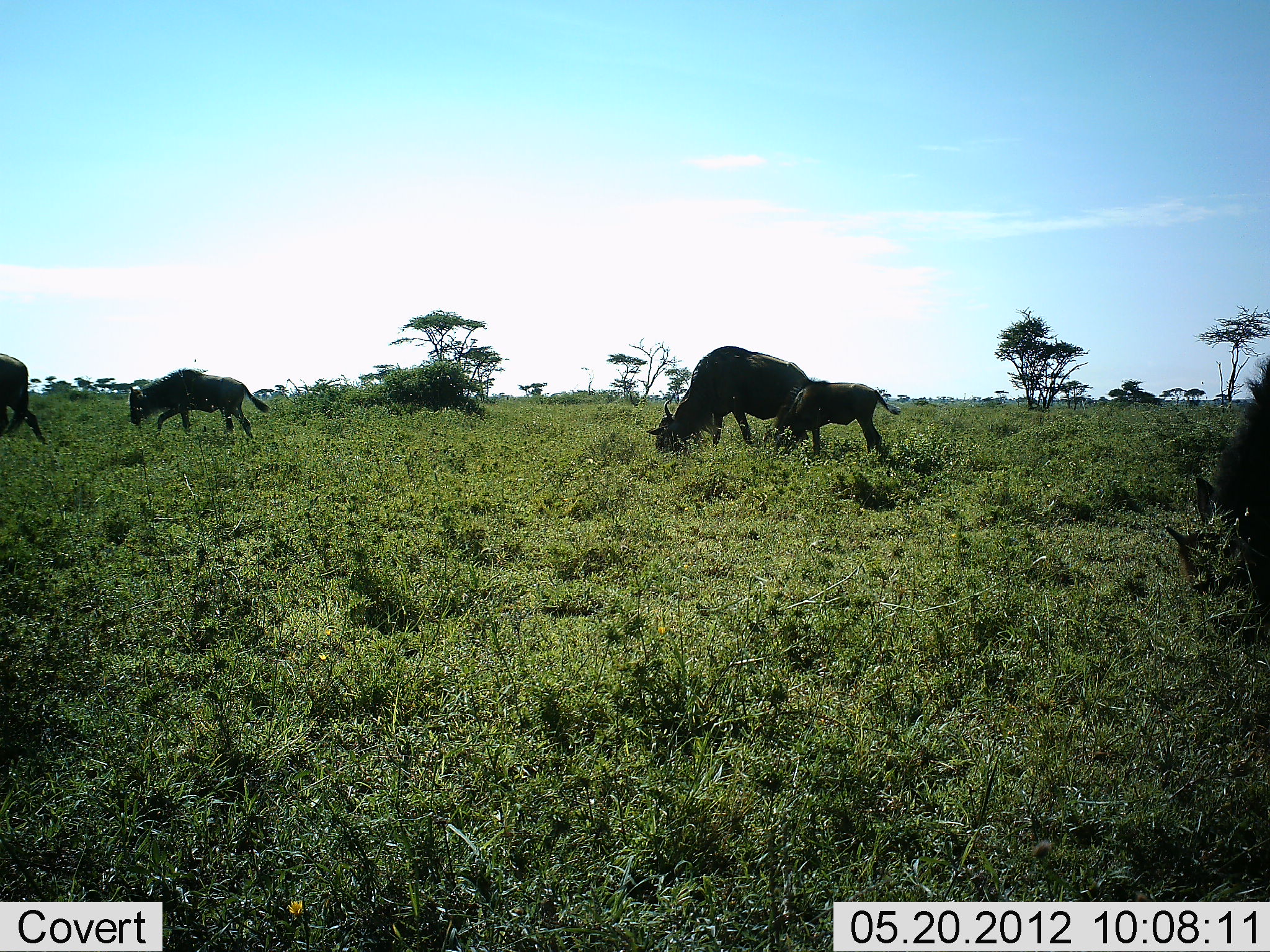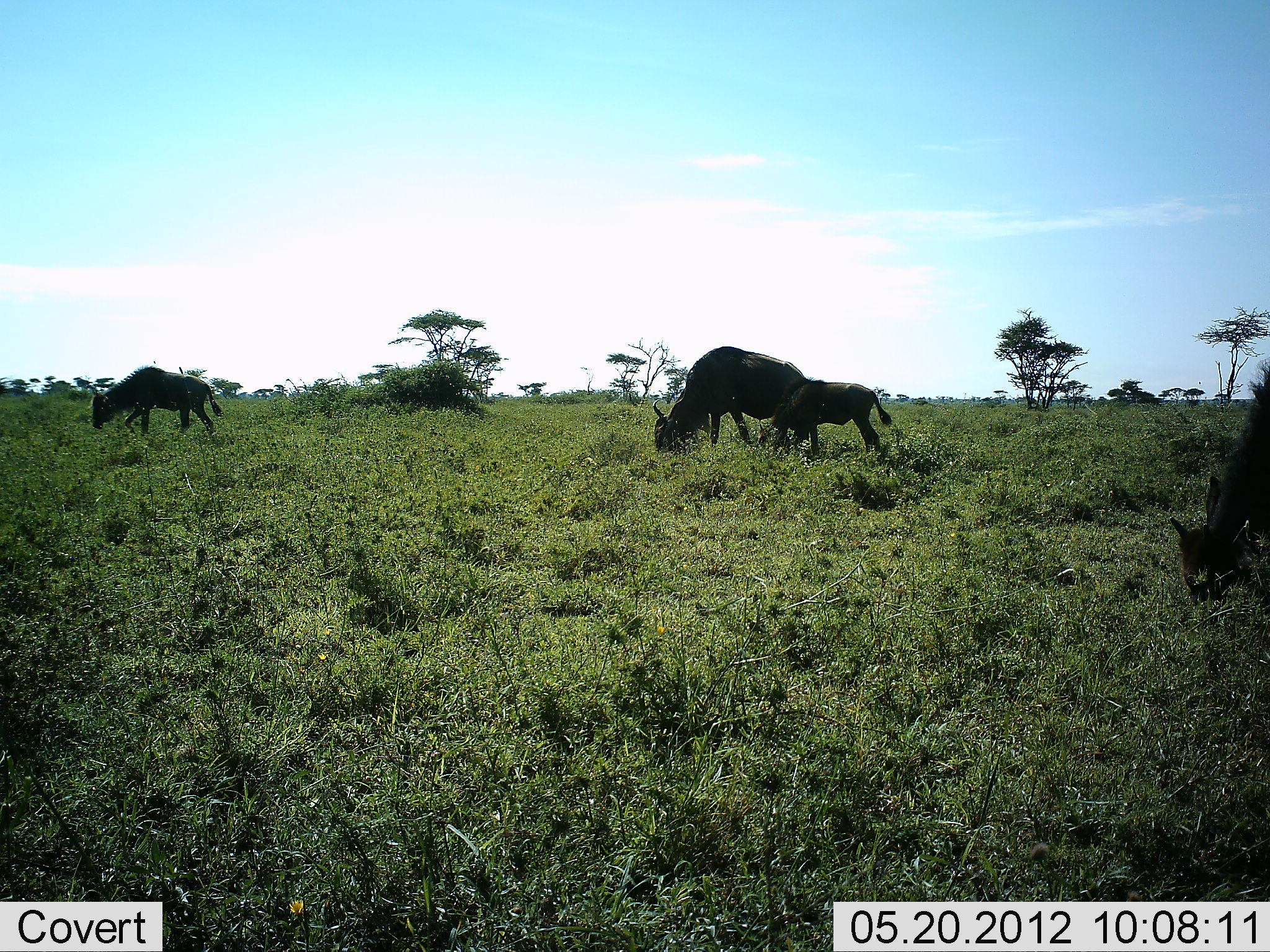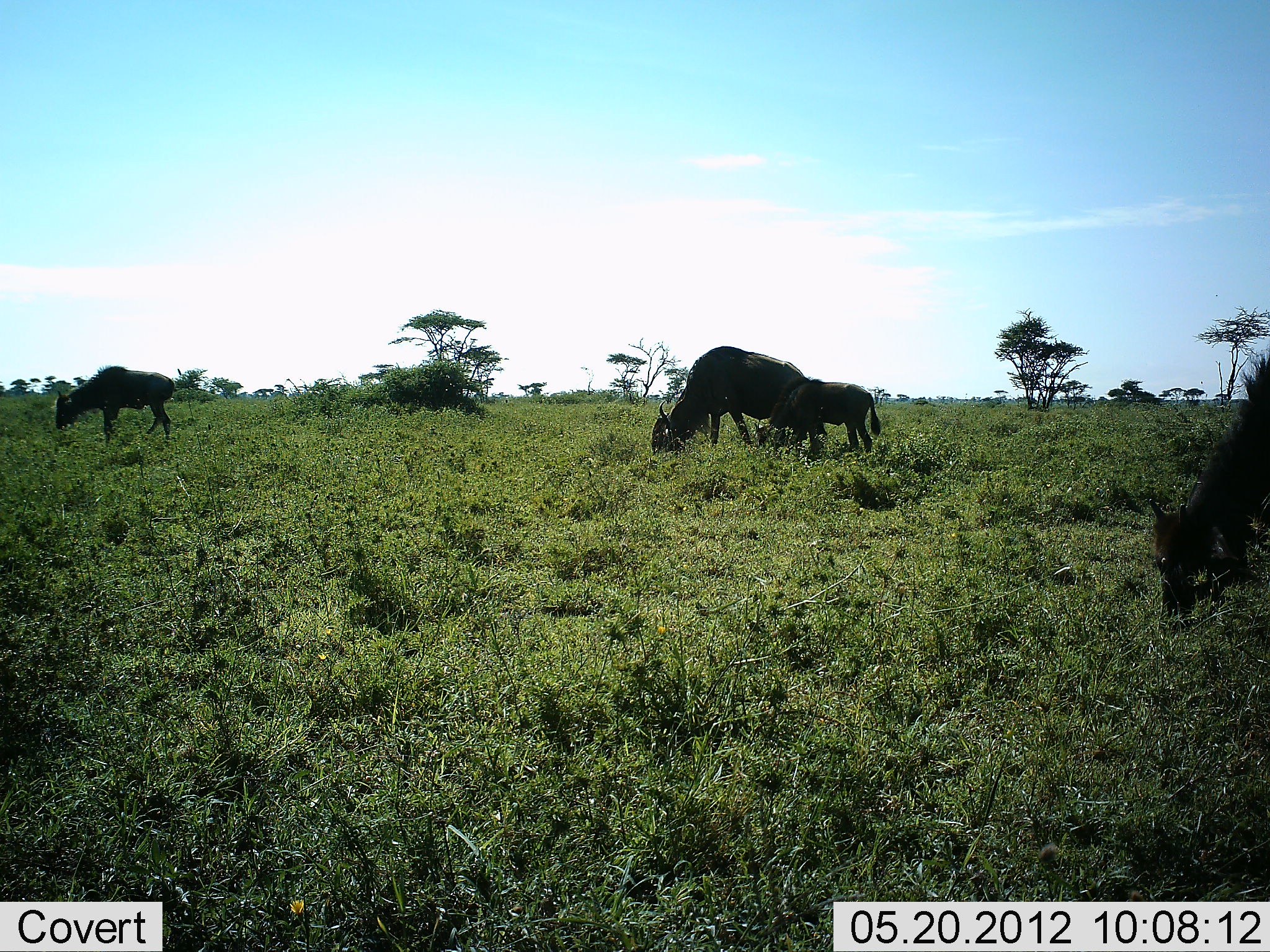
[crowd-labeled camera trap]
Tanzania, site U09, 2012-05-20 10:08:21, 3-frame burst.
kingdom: Animalia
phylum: Chordata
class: Mammalia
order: Artiodactyla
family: Bovidae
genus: Connochaetes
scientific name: Connochaetes taurinus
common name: blue wildebeest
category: wildebeest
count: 5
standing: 40%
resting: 0%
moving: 70%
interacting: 0%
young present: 80%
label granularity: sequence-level